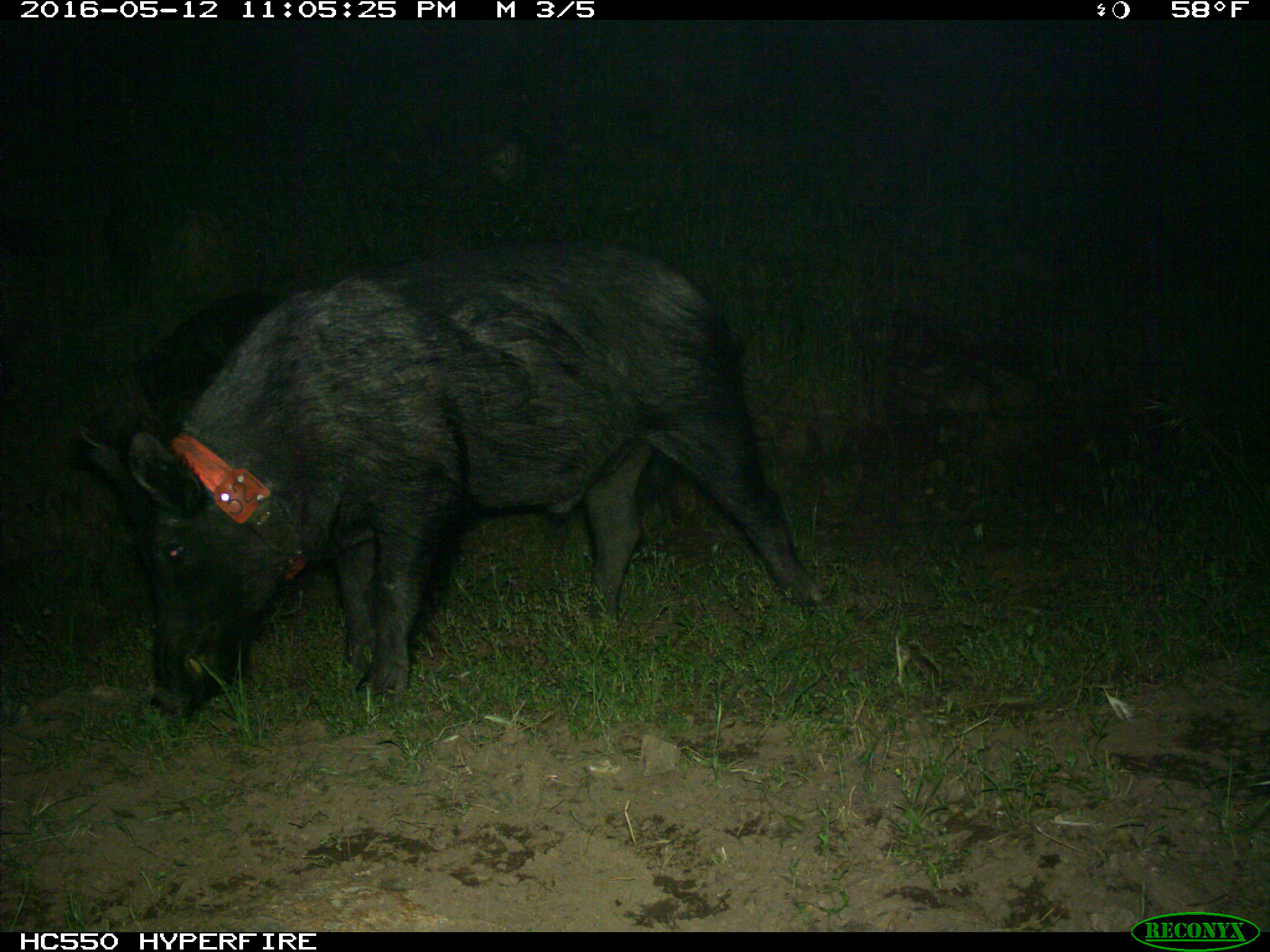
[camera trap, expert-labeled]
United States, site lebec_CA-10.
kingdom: Animalia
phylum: Chordata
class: Mammalia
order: Artiodactyla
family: Suidae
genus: Sus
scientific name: Sus scrofa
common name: wild boar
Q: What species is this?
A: Sus scrofa (wild boar).